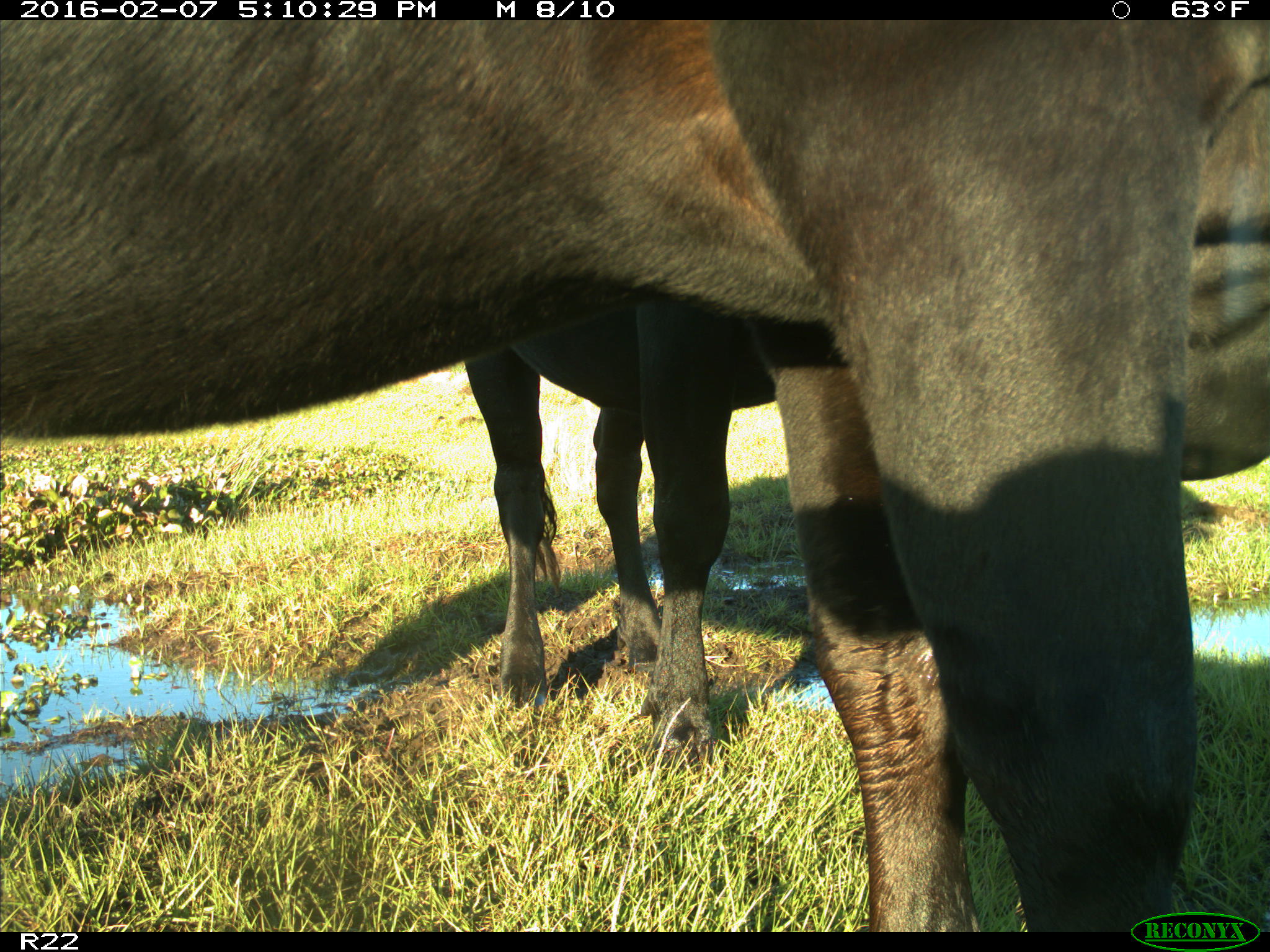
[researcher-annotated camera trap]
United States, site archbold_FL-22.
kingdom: Animalia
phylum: Chordata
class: Mammalia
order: Artiodactyla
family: Bovidae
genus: Bos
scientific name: Bos taurus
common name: domestic cow